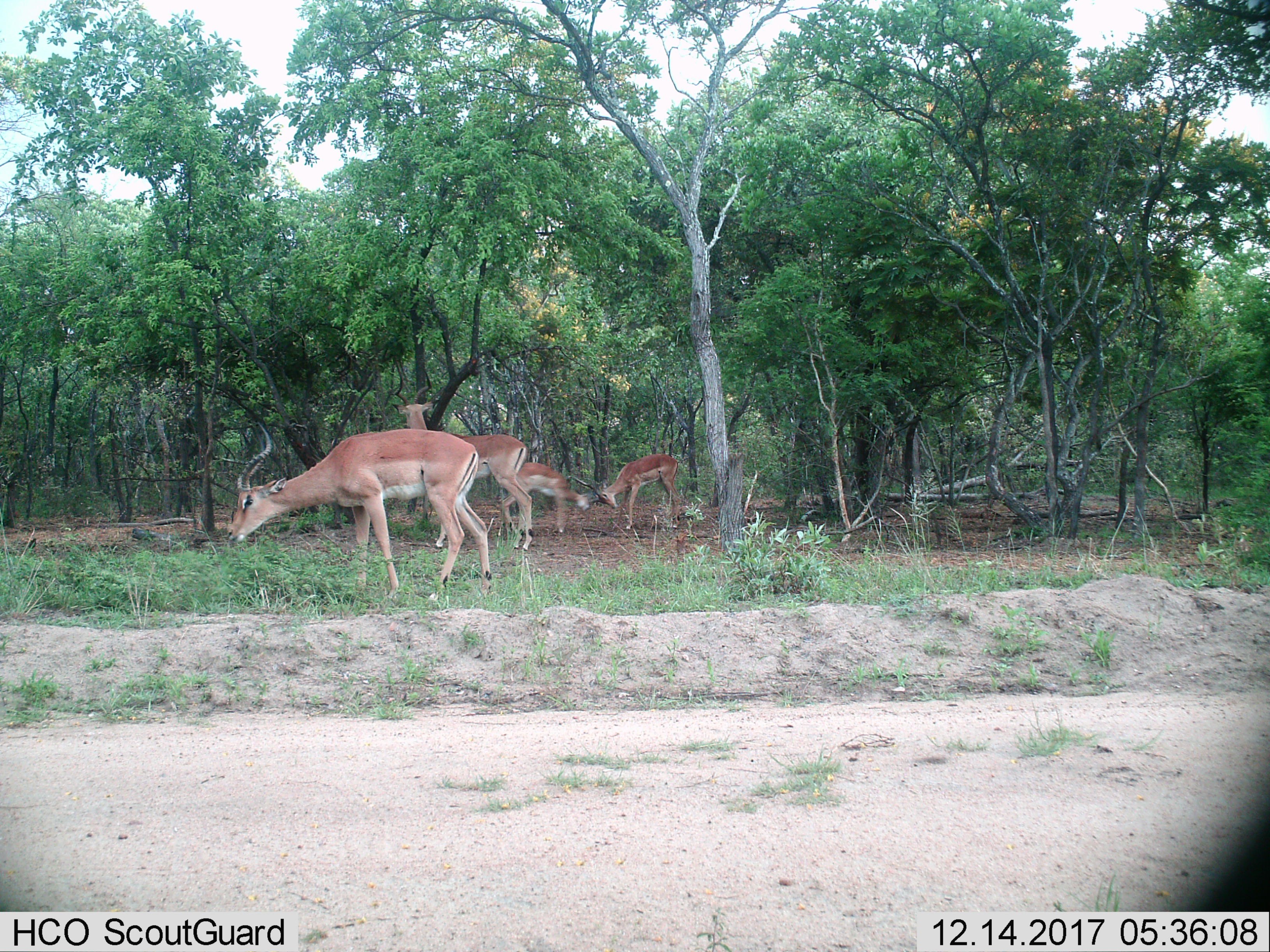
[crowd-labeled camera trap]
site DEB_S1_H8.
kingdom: Animalia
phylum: Chordata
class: Mammalia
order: Artiodactyla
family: Bovidae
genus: Aepyceros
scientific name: Aepyceros melampus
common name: impala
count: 4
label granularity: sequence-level